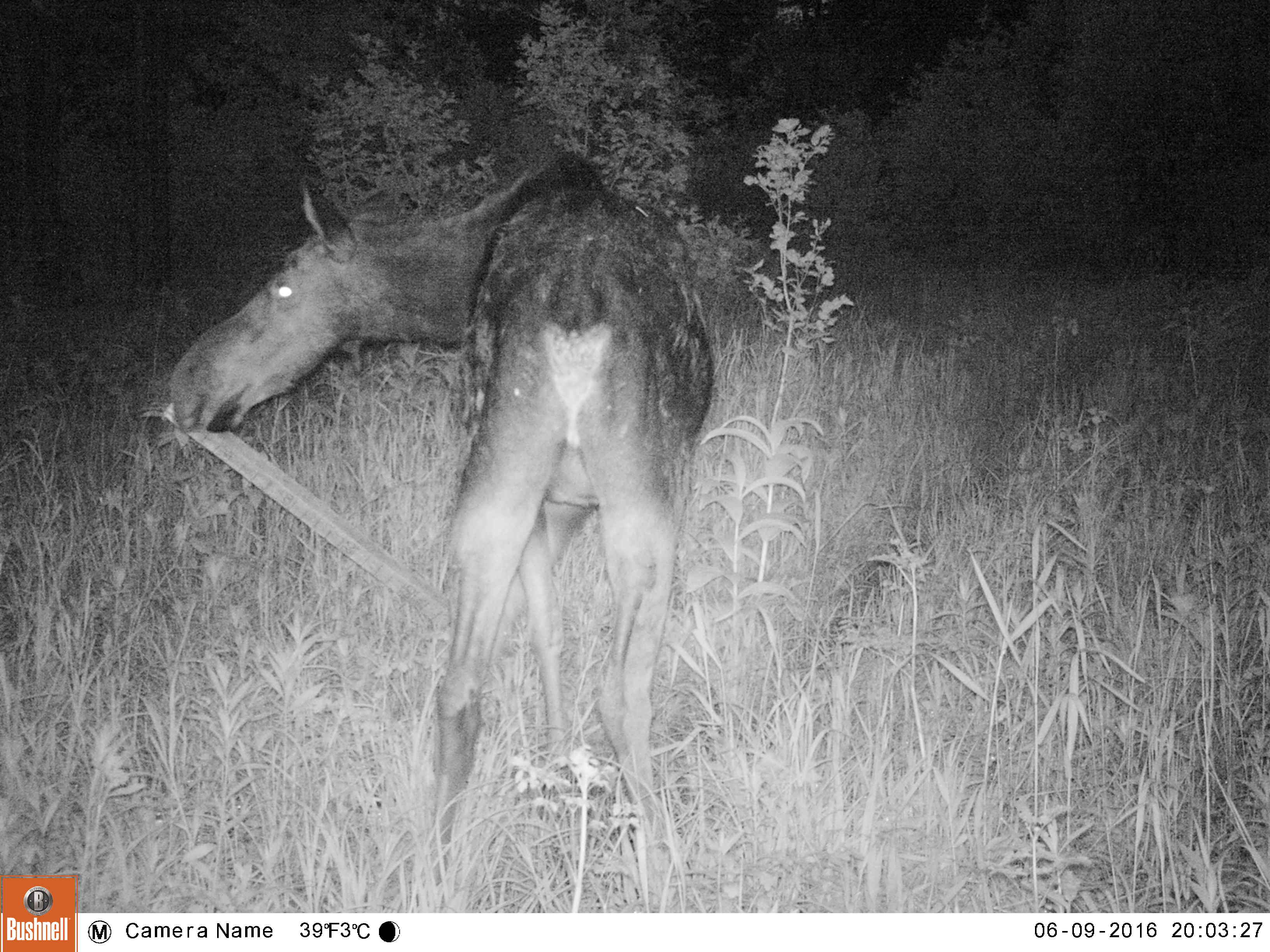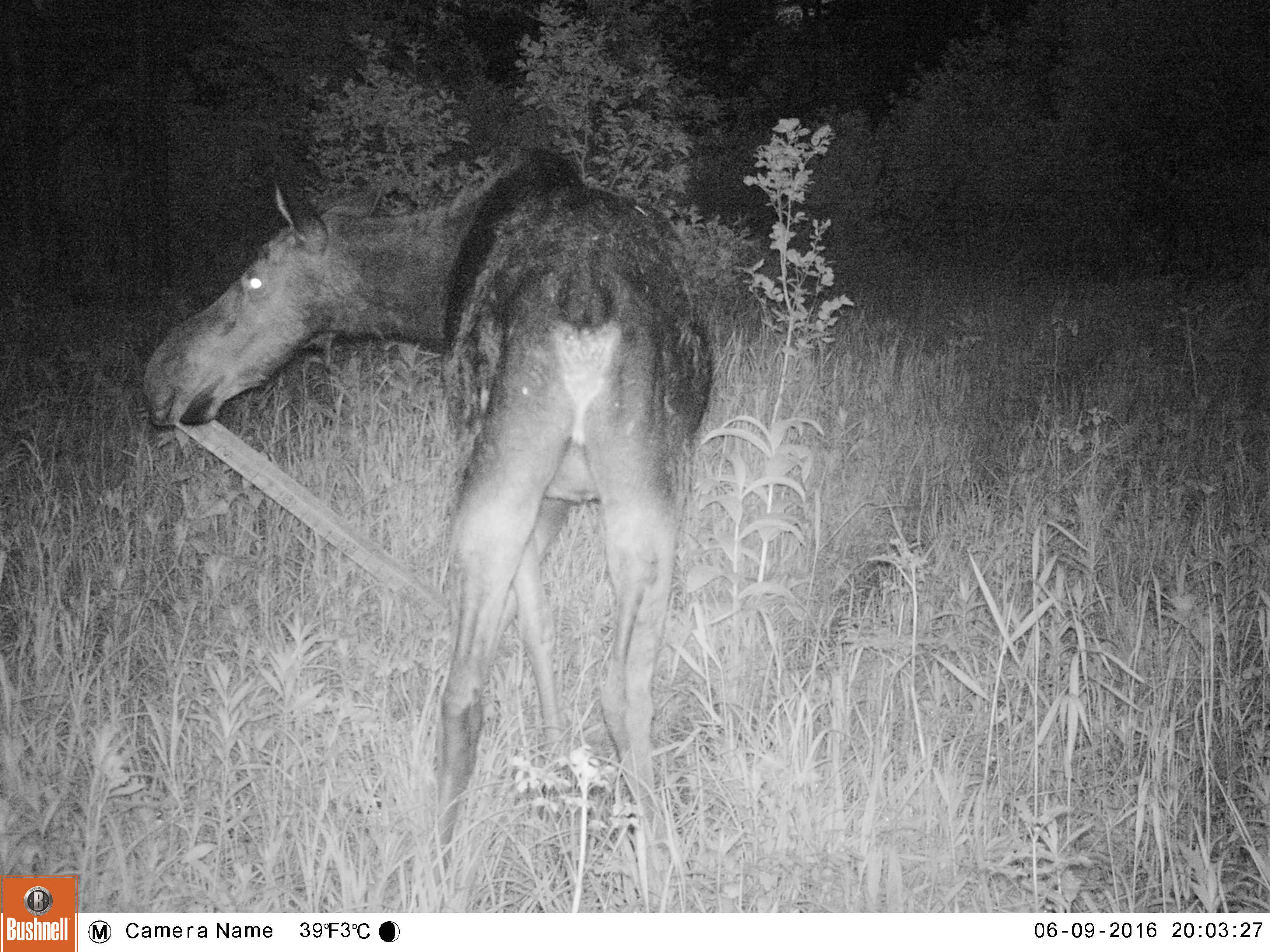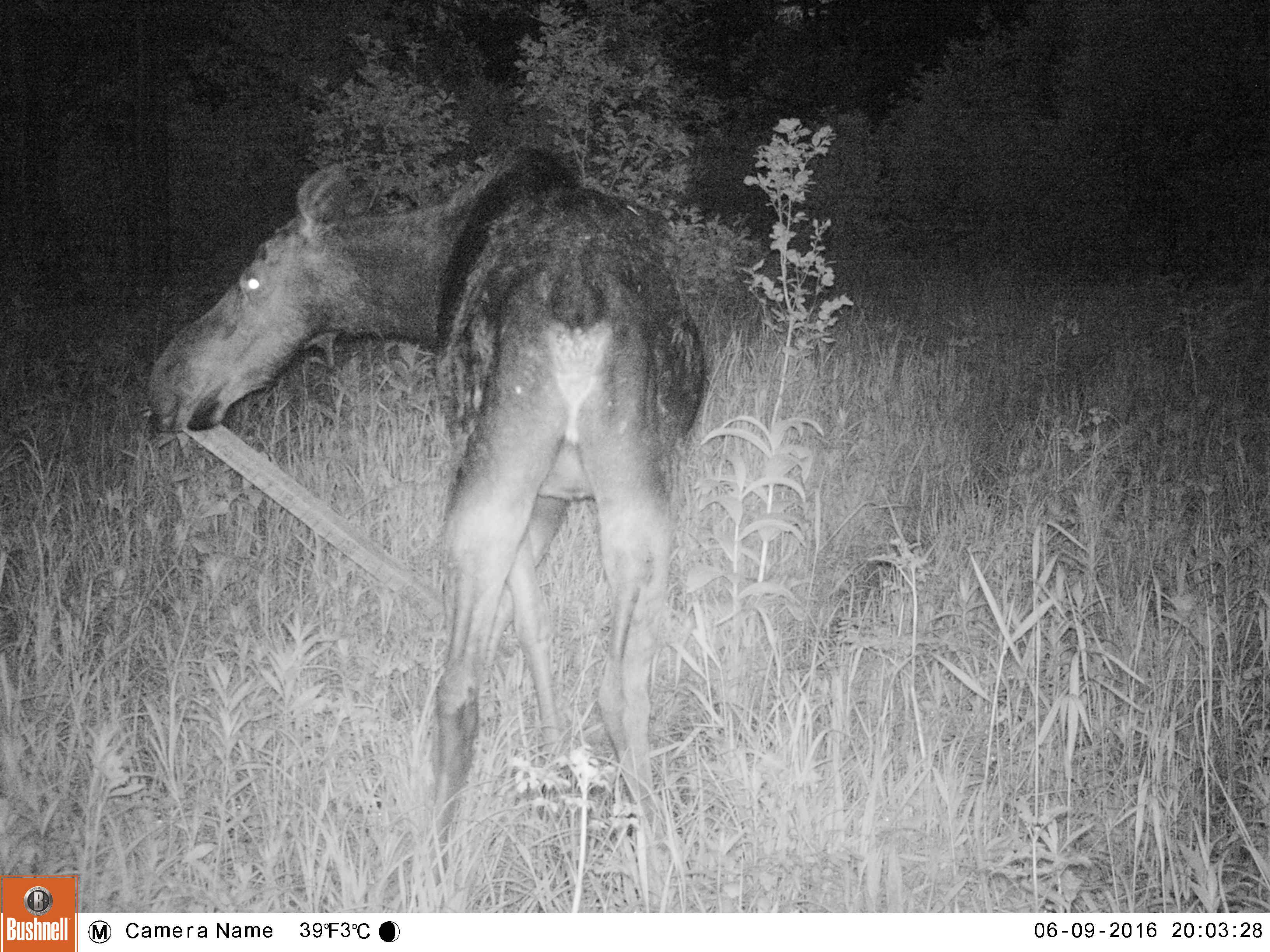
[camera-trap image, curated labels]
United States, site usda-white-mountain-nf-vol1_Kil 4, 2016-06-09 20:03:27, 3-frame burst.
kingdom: Animalia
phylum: Chordata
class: Mammalia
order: Artiodactyla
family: Cervidae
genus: Alces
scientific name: Alces alces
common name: moose